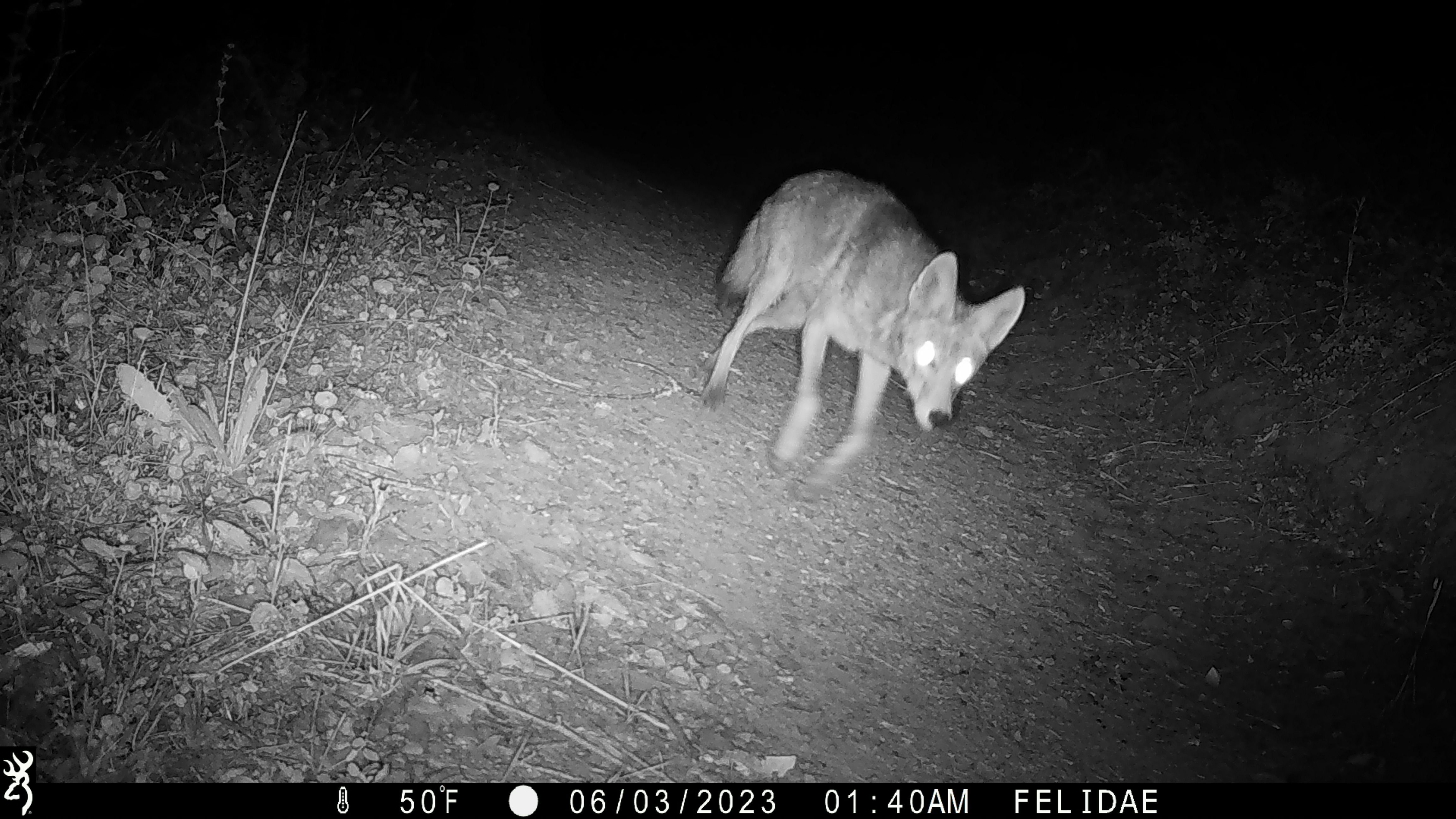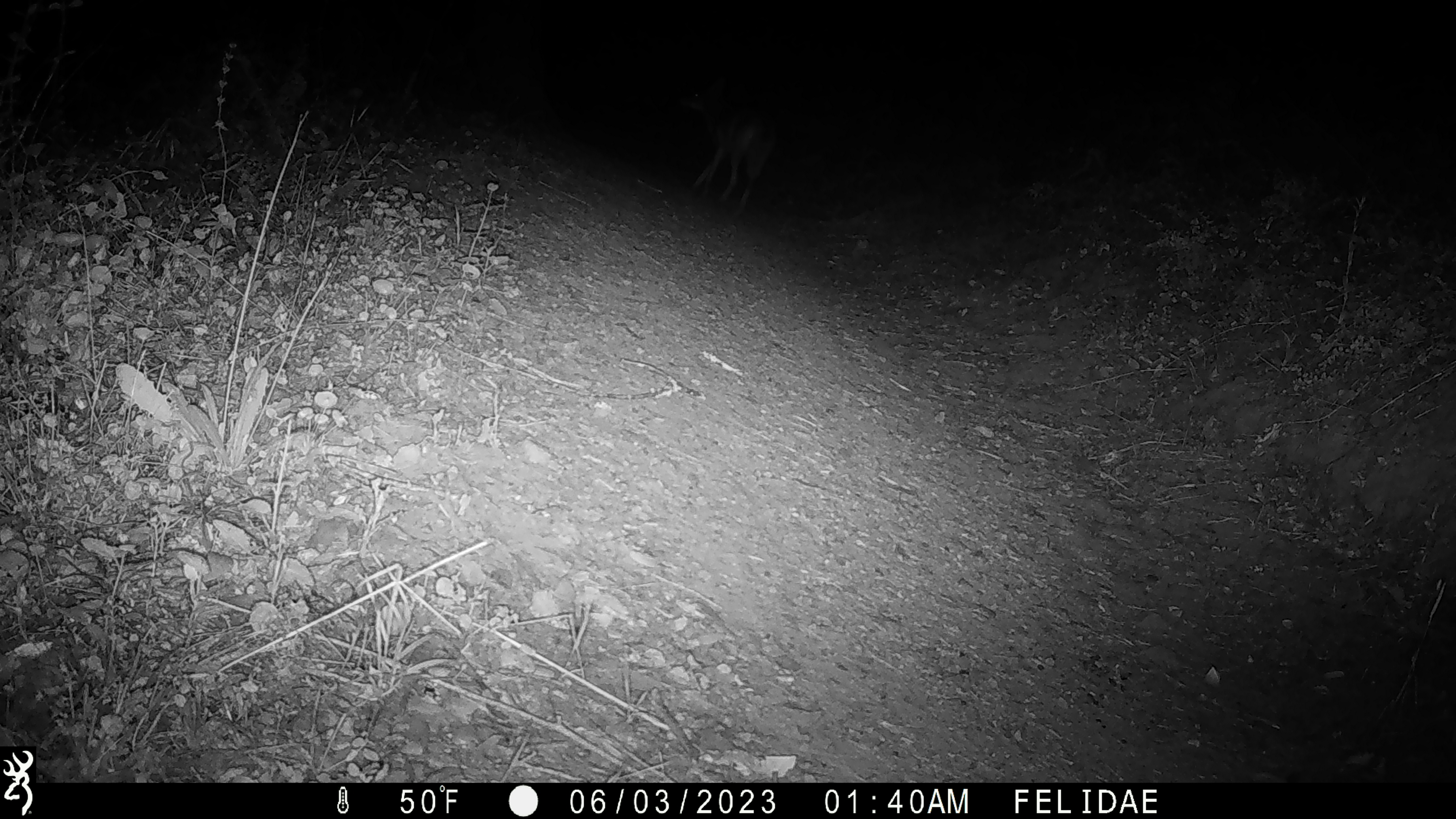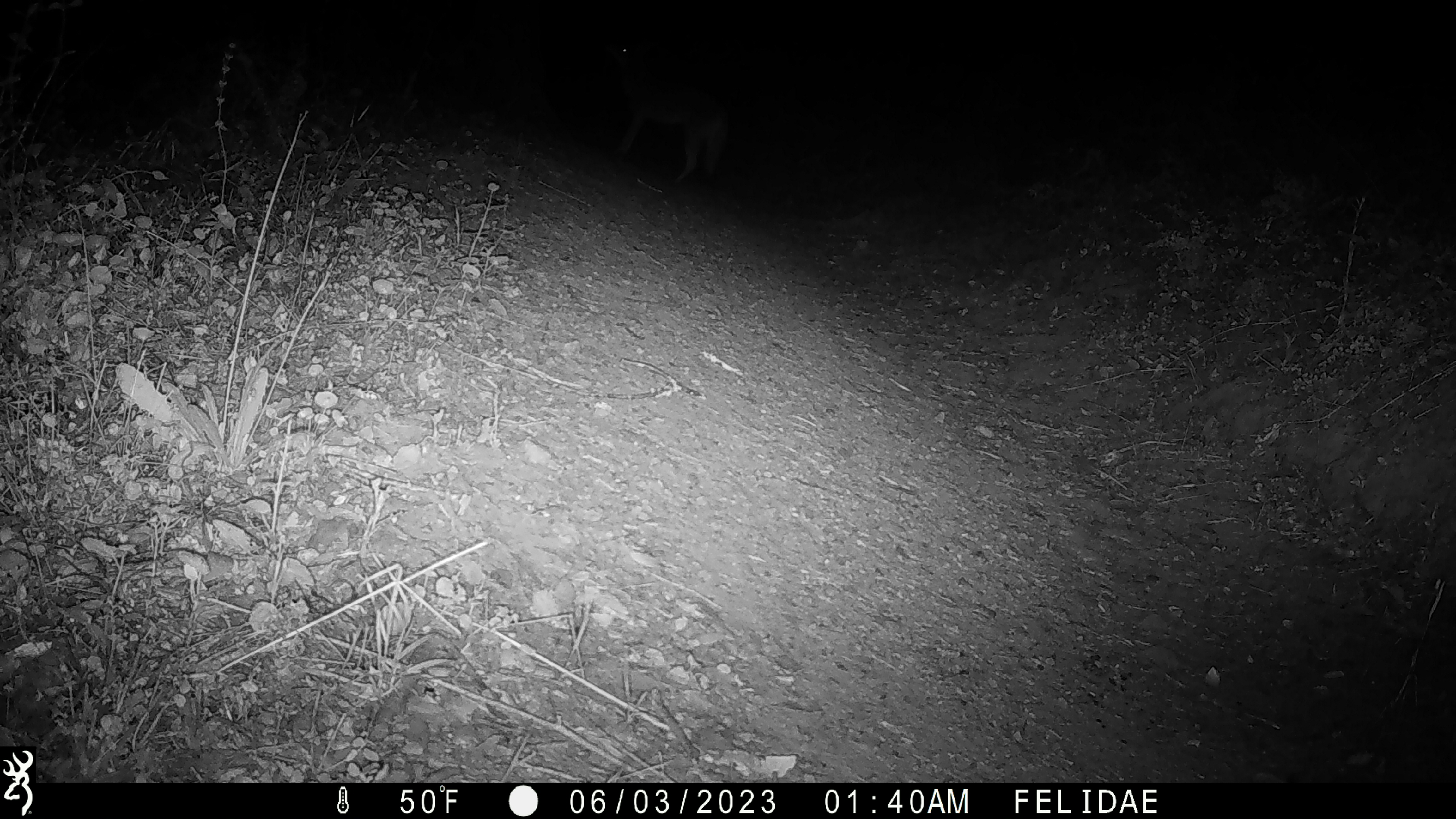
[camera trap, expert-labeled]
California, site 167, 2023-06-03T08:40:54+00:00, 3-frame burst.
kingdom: Animalia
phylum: Chordata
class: Mammalia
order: Carnivora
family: Canidae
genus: Canis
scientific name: Canis latrans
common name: coyote